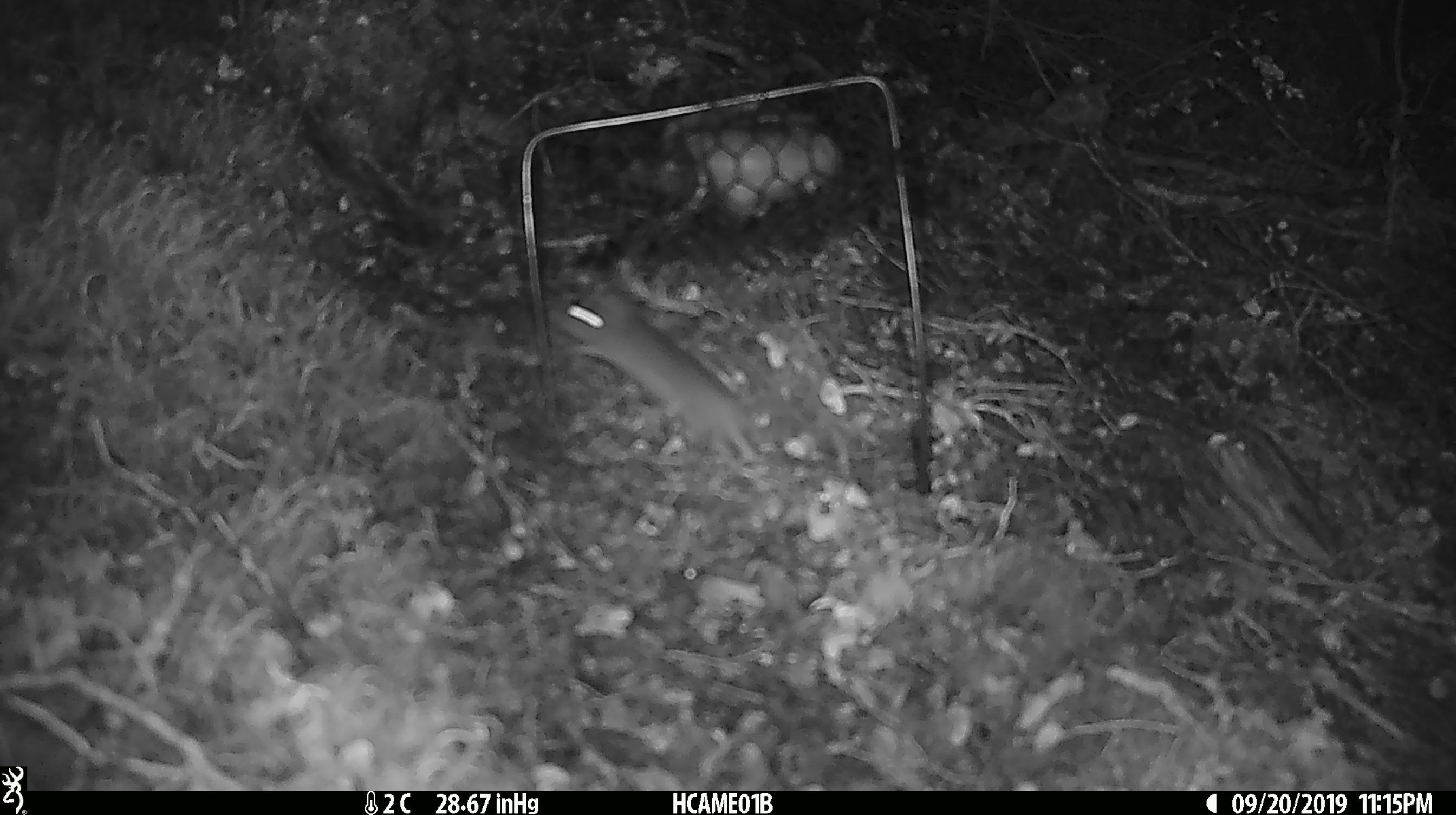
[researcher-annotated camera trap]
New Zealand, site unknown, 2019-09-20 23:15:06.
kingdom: Animalia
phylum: Chordata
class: Mammalia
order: Rodentia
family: Muridae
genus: Mus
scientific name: Mus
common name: mouse